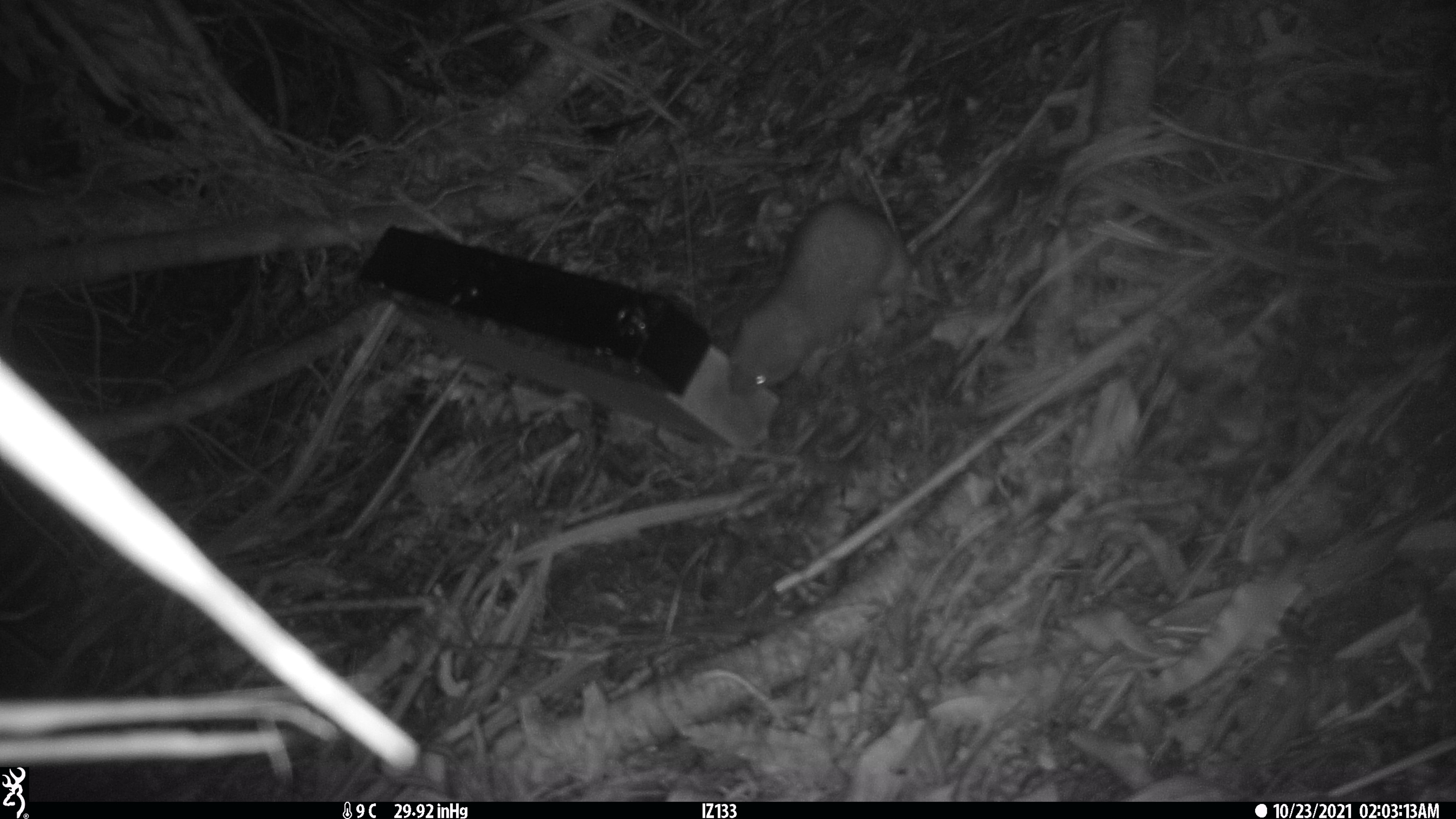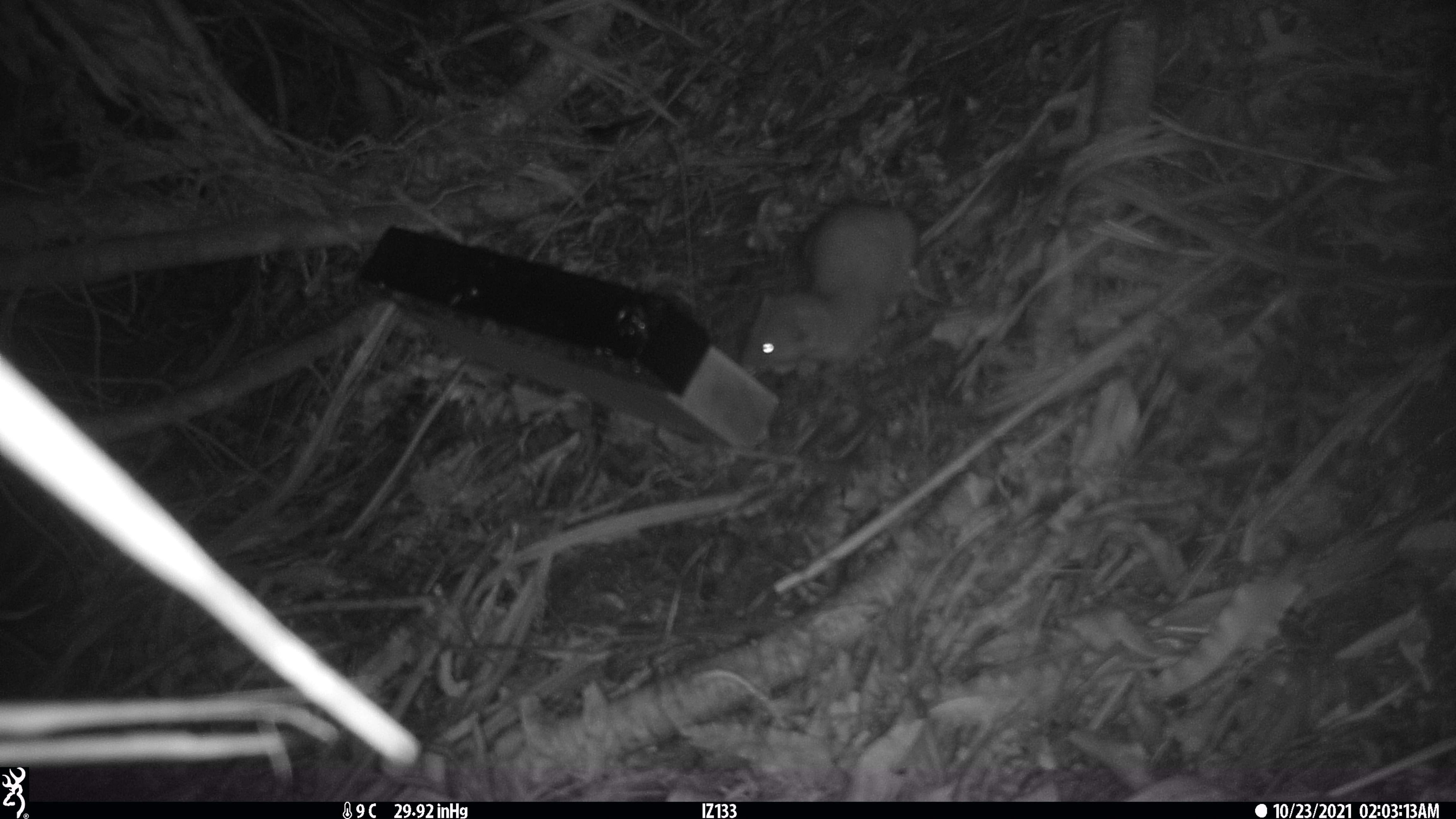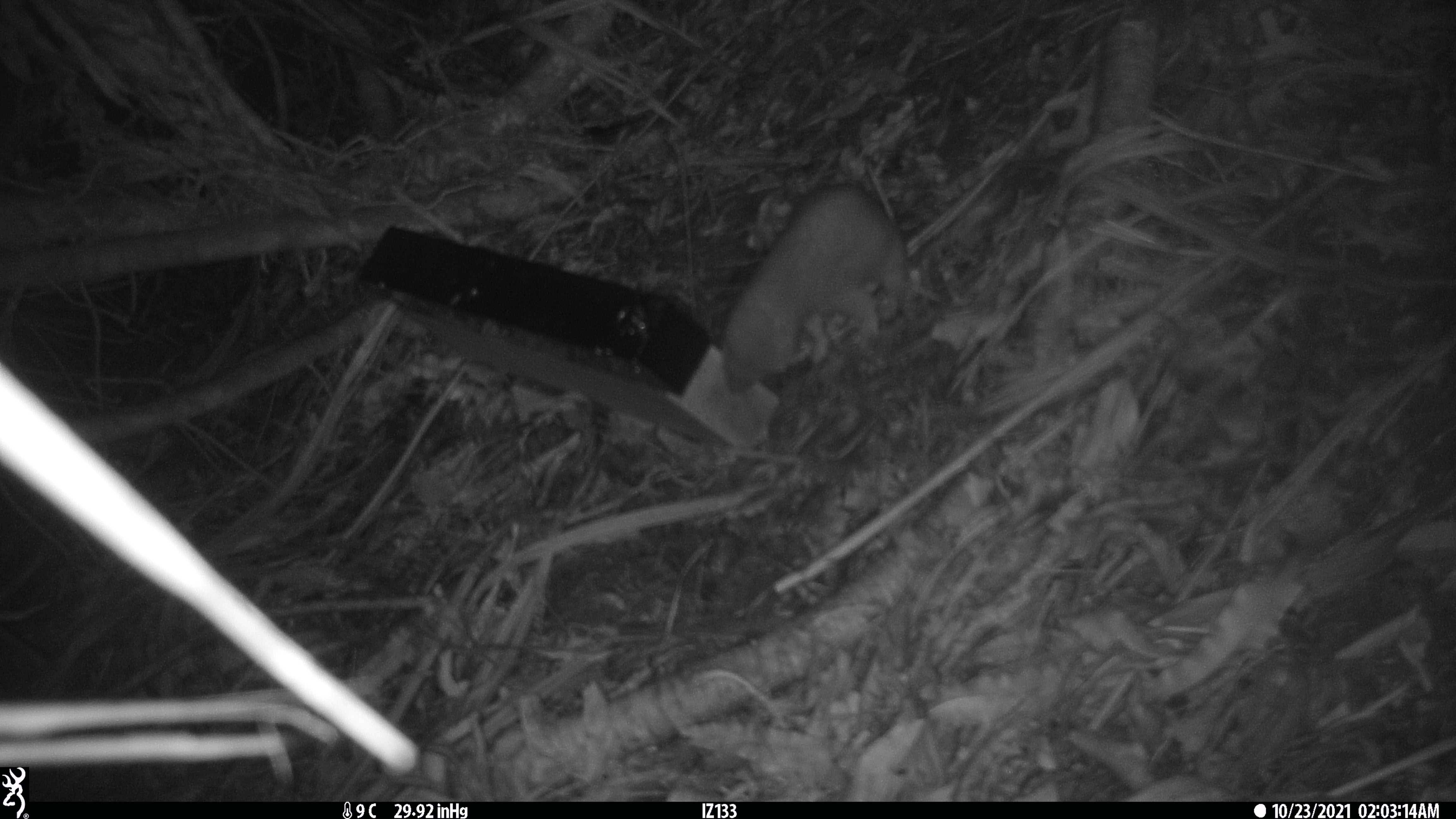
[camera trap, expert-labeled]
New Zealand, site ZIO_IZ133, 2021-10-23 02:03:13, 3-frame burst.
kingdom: Animalia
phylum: Chordata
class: Mammalia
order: Carnivora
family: Mustelidae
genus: Mustela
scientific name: Mustela erminea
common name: stoat